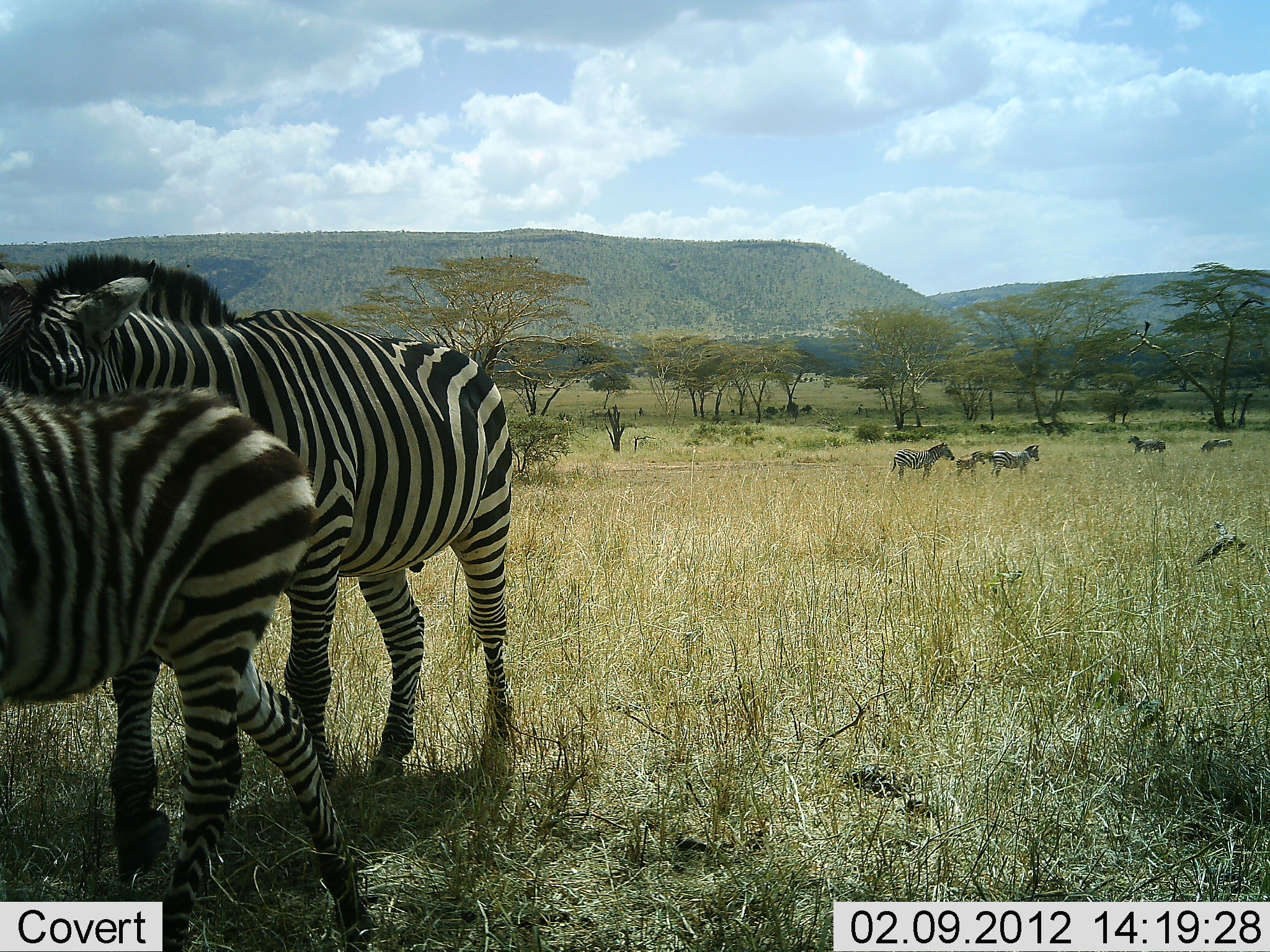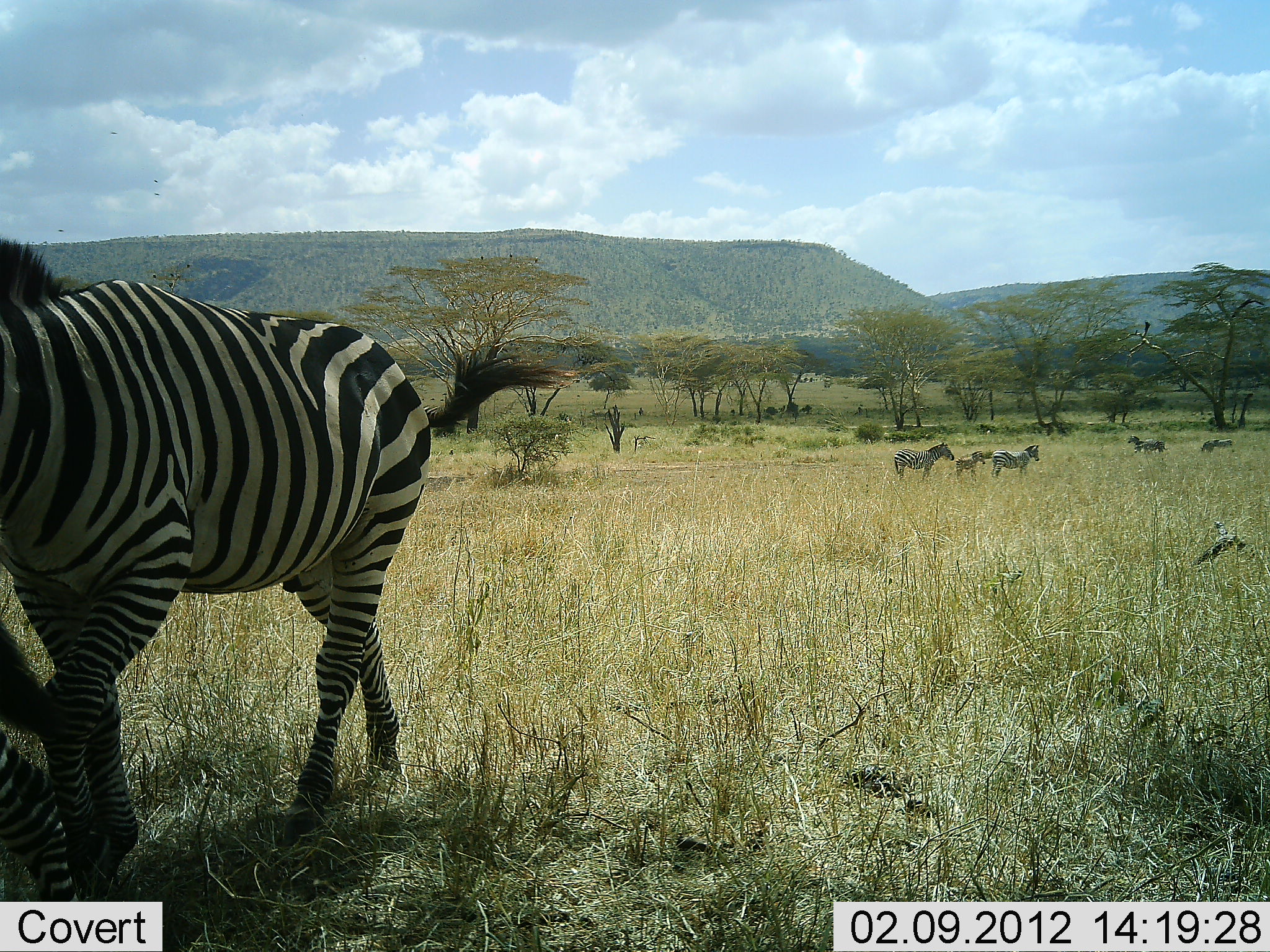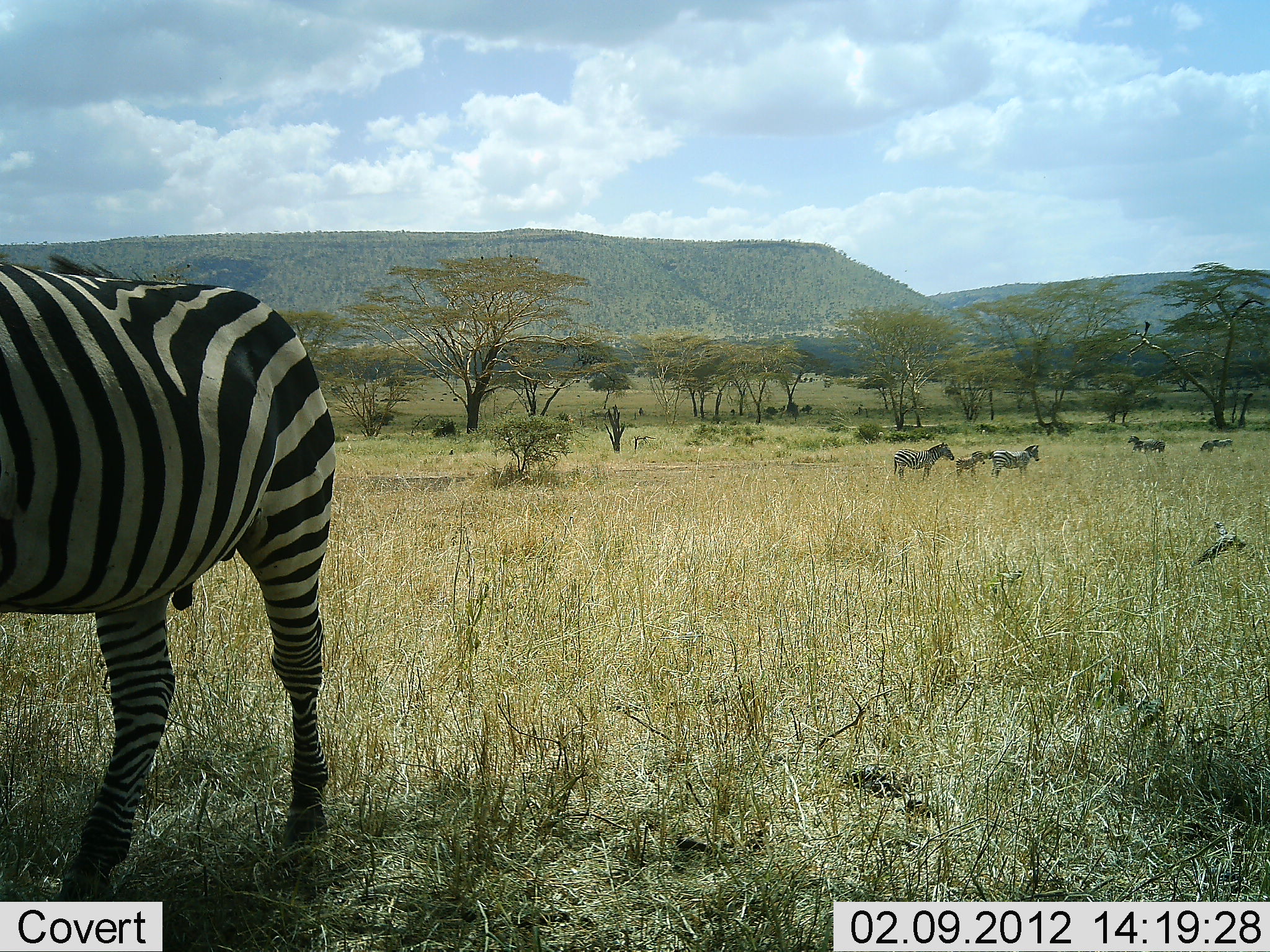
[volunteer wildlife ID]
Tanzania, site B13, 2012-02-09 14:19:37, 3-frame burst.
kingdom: Animalia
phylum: Chordata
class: Mammalia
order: Perissodactyla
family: Equidae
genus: Equus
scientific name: Equus quagga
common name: plains zebra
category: zebra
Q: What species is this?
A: Zebra (plains zebra) (Equus quagga).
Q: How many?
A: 7.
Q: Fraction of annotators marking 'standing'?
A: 81%.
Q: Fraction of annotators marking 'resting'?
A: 0%.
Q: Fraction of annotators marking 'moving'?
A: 81%.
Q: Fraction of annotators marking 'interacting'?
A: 15%.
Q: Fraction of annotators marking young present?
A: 54%.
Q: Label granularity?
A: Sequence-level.